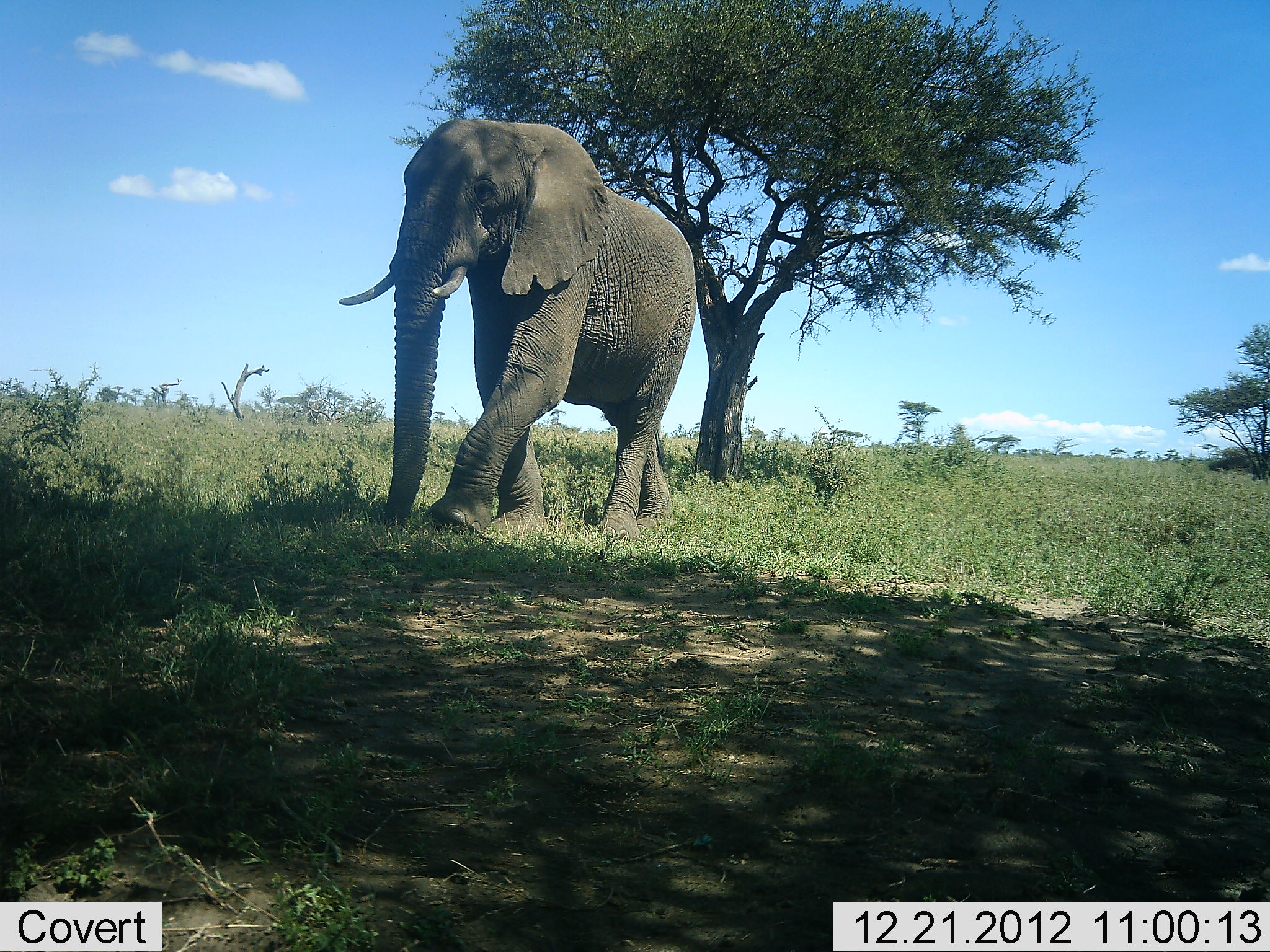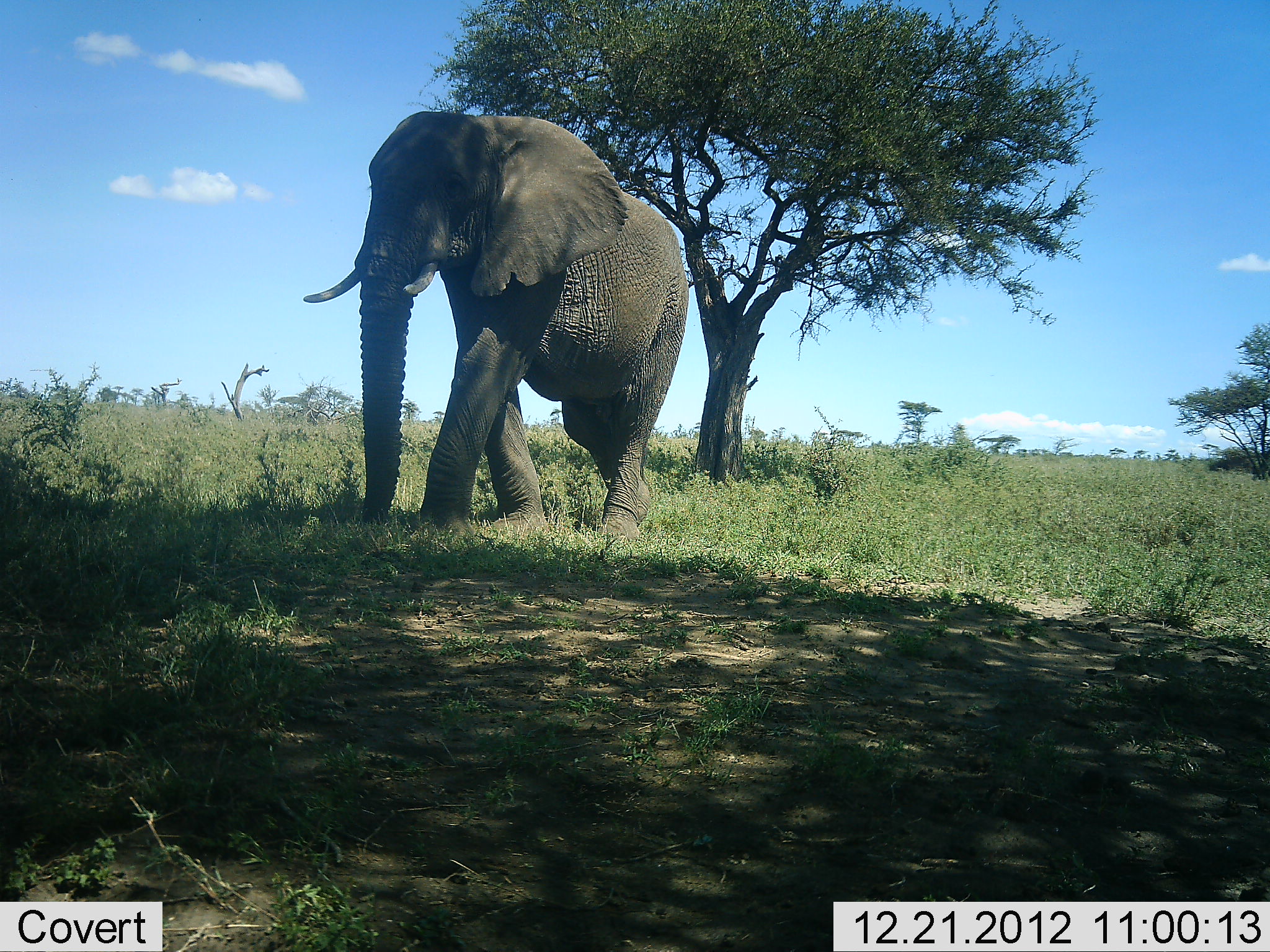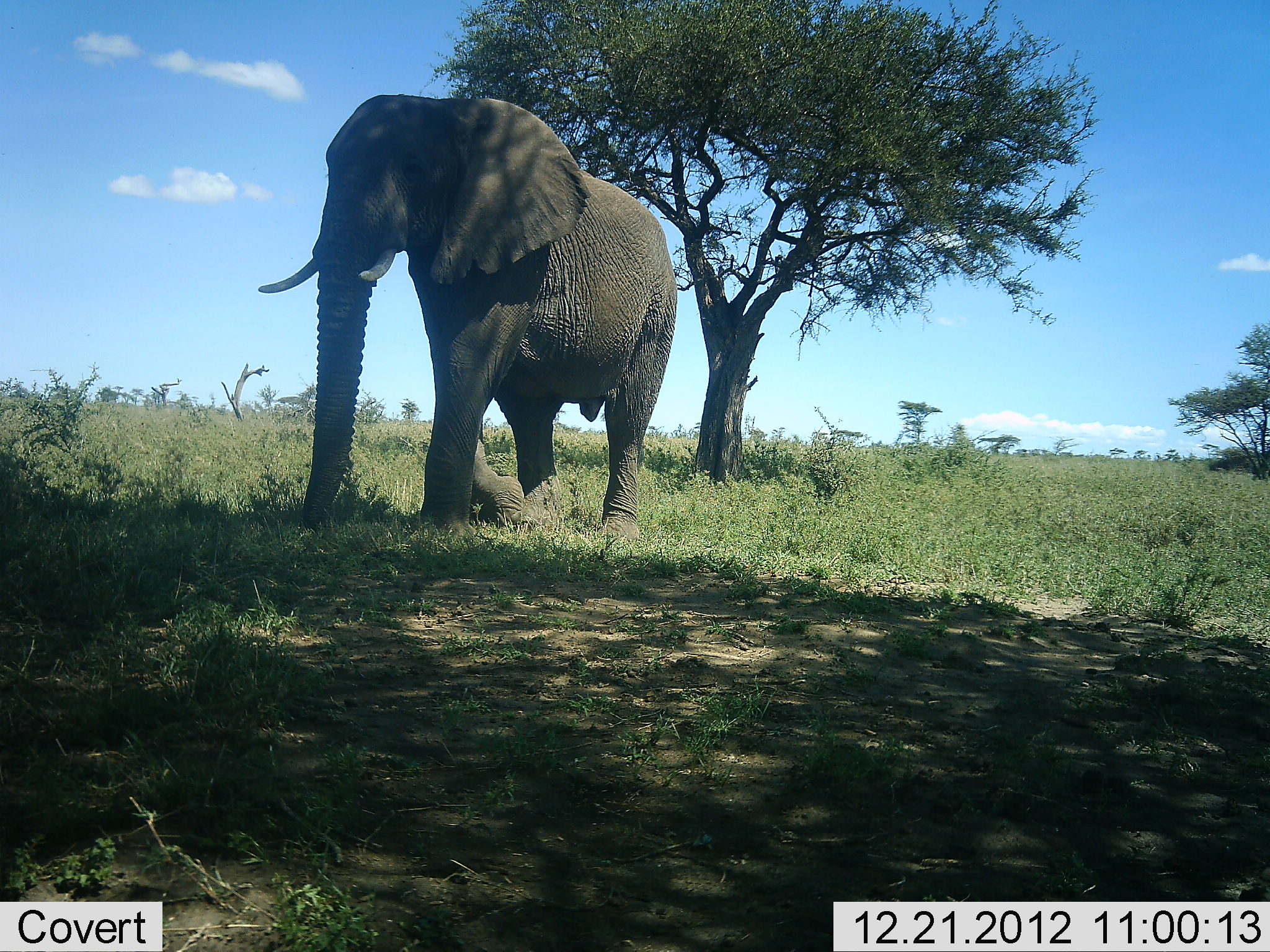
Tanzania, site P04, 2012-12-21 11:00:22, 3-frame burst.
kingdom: Animalia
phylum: Chordata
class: Mammalia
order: Proboscidea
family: Elephantidae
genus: Loxodonta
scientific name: Loxodonta africana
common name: african bush elephant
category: elephant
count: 1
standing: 3%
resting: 0%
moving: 97%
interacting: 0%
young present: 0%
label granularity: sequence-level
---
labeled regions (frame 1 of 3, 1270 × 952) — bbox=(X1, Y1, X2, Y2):
animal: bbox=(339, 119, 697, 543)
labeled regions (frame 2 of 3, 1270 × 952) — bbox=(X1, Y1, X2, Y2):
animal: bbox=(304, 112, 688, 544)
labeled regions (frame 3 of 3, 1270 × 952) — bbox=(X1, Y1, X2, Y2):
animal: bbox=(259, 94, 678, 544)